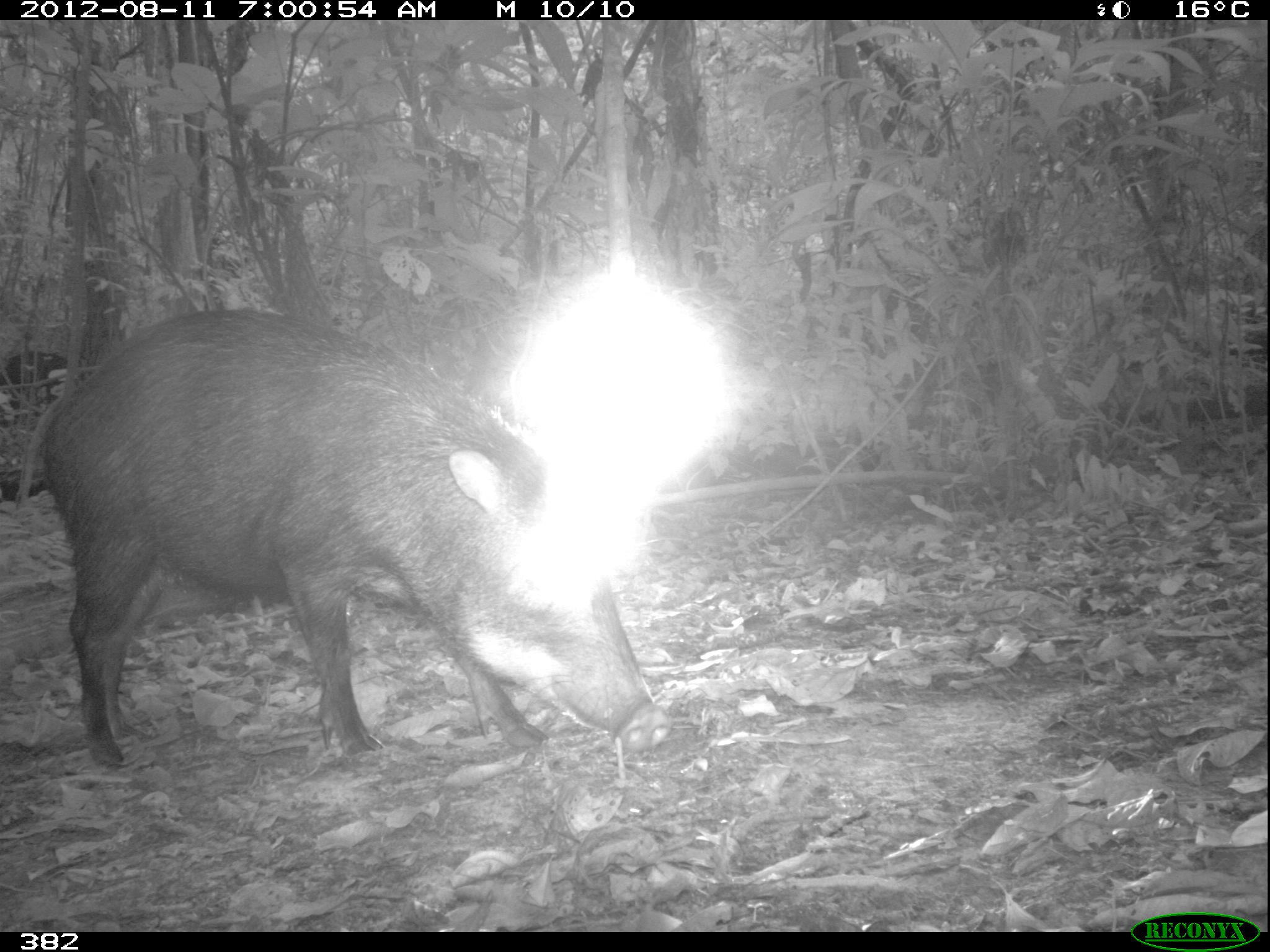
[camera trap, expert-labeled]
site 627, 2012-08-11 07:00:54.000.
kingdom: Animalia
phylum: Chordata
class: Mammalia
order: Artiodactyla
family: Tayassuidae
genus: Tayassu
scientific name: Tayassu pecari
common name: white-lipped peccary